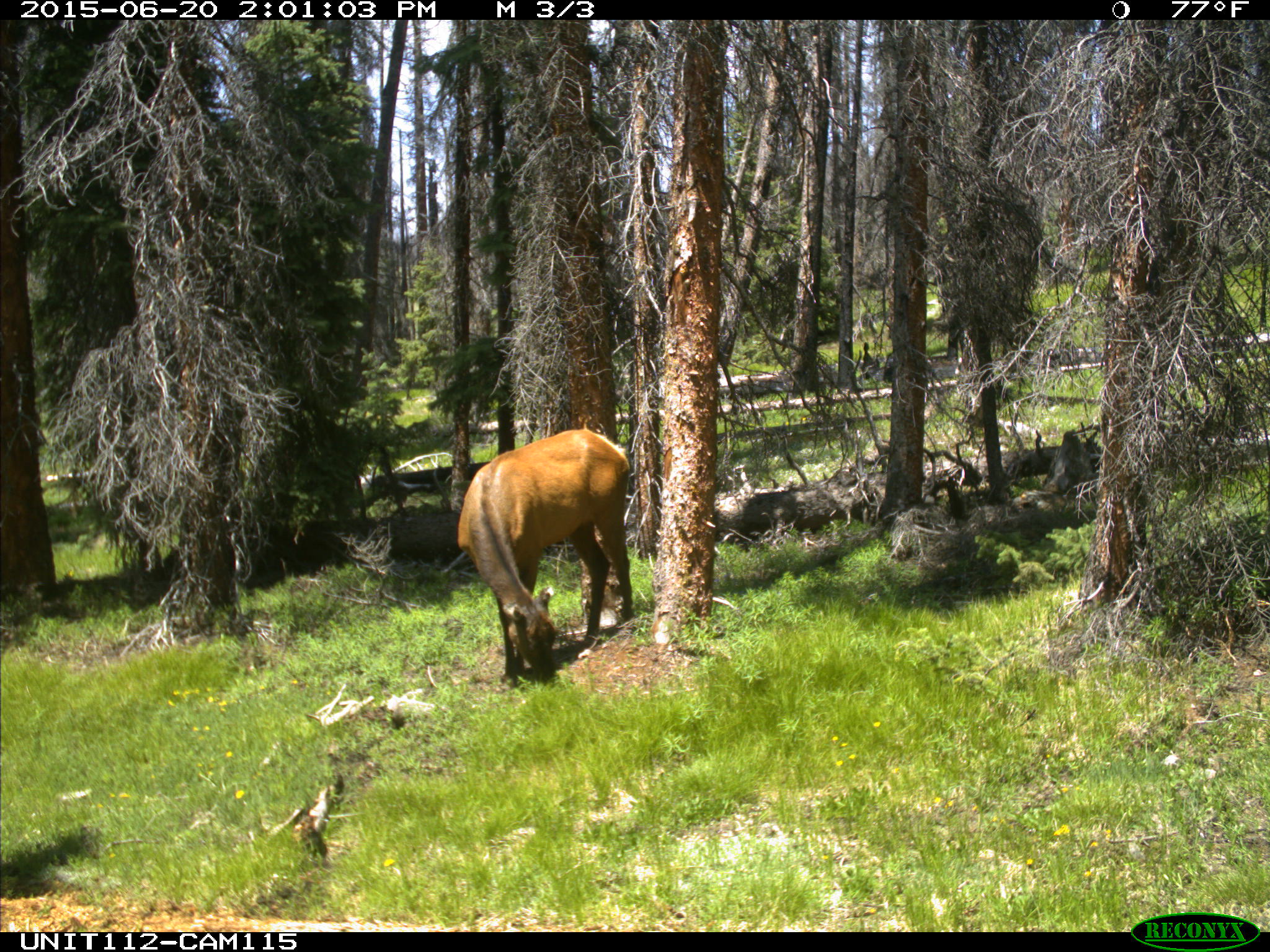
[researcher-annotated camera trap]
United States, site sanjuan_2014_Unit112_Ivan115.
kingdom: Animalia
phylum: Chordata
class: Mammalia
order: Artiodactyla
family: Cervidae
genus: Cervus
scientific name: Cervus elaphus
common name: red deer